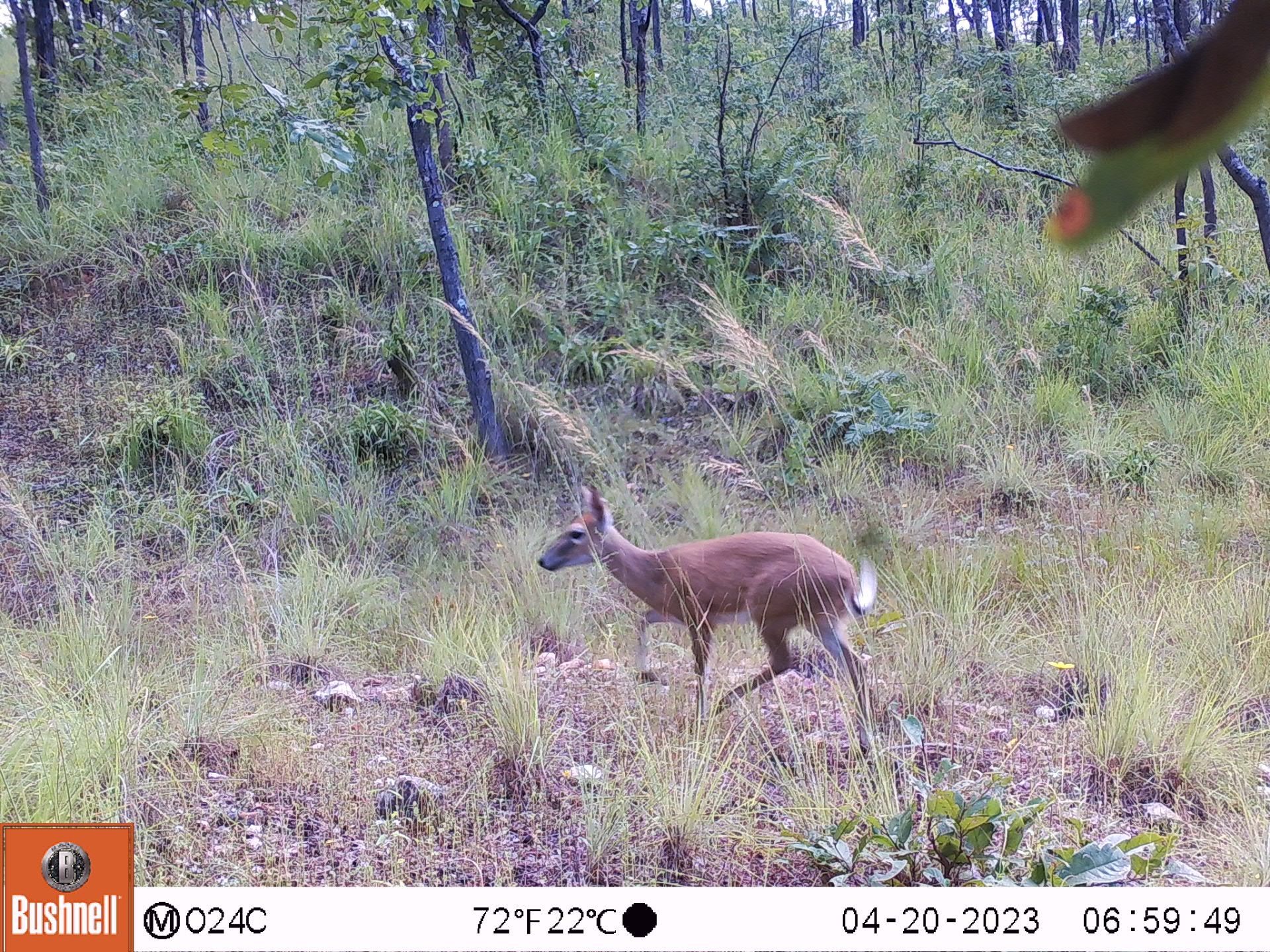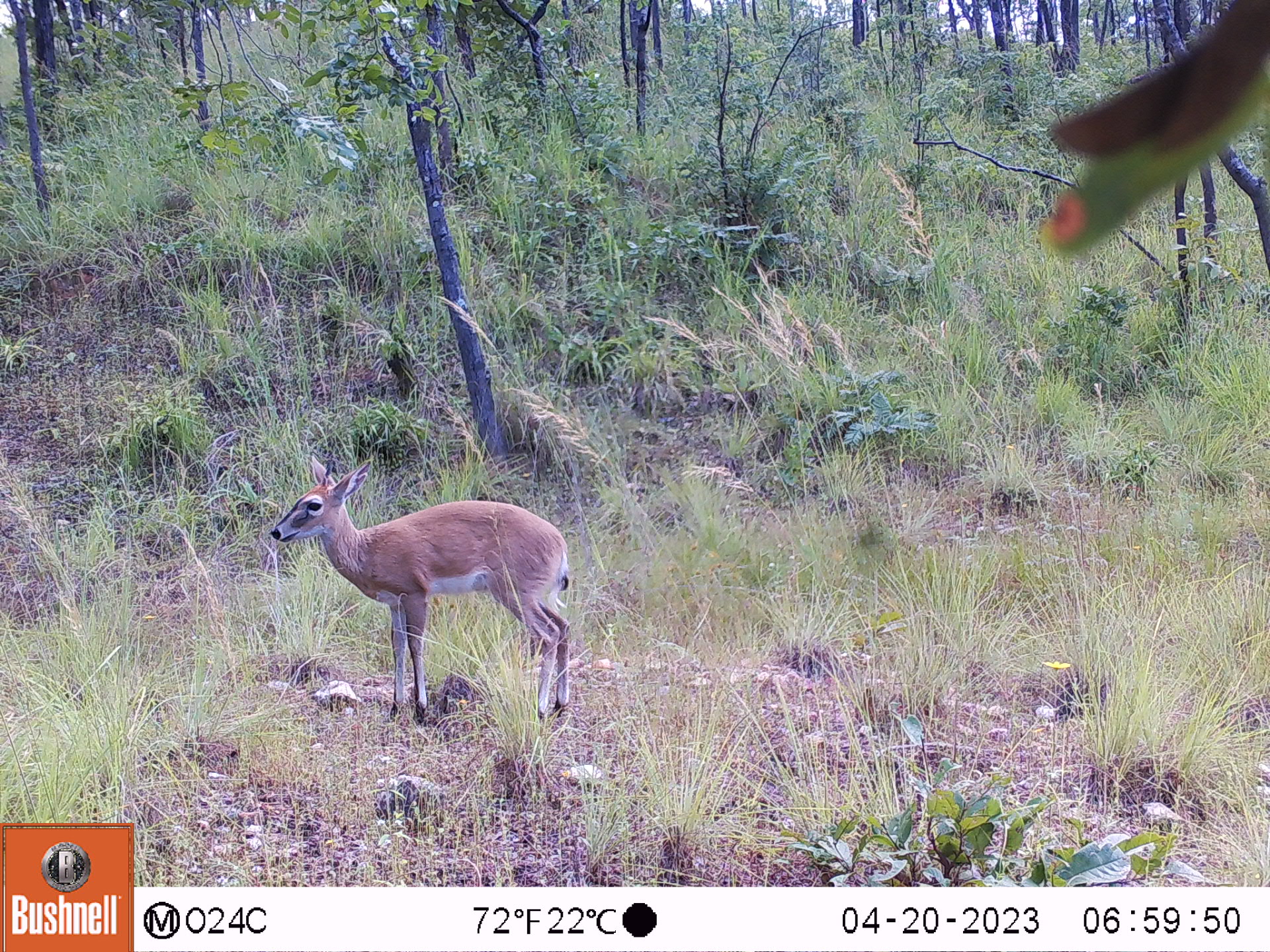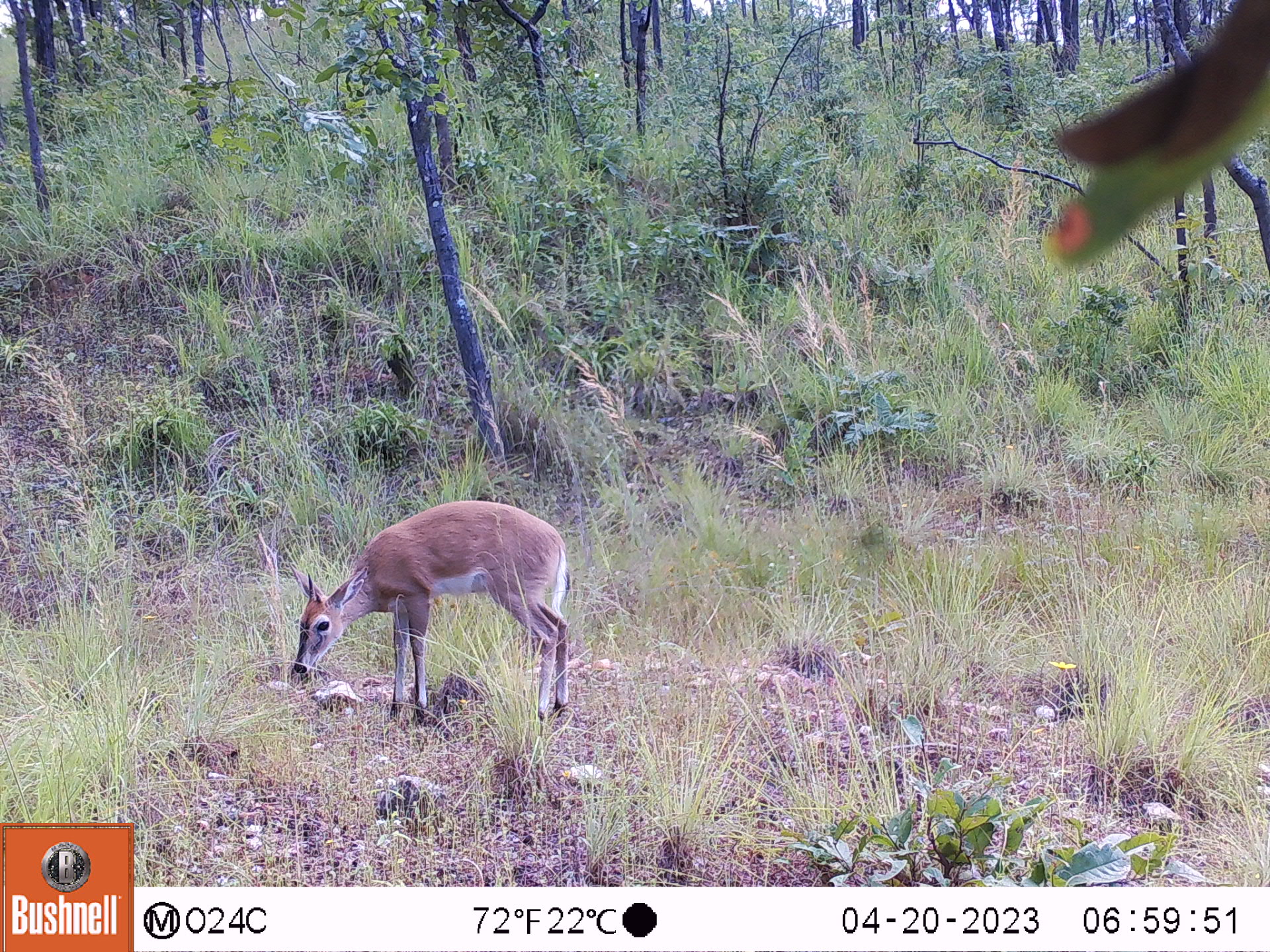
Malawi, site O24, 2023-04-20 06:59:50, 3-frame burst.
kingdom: Animalia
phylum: Chordata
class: Mammalia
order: Artiodactyla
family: Bovidae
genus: Sylvicapra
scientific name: Sylvicapra grimmia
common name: common duiker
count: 1